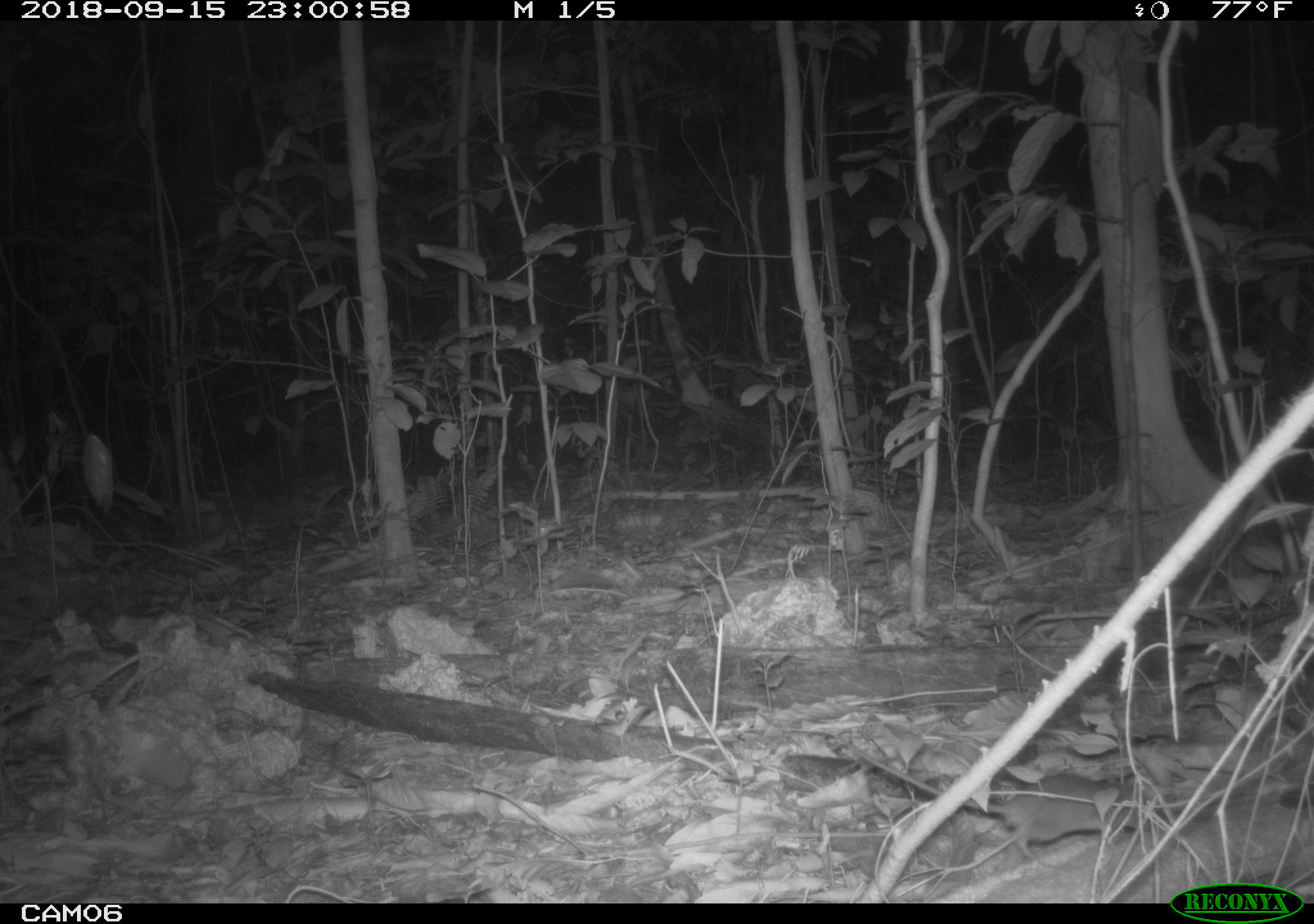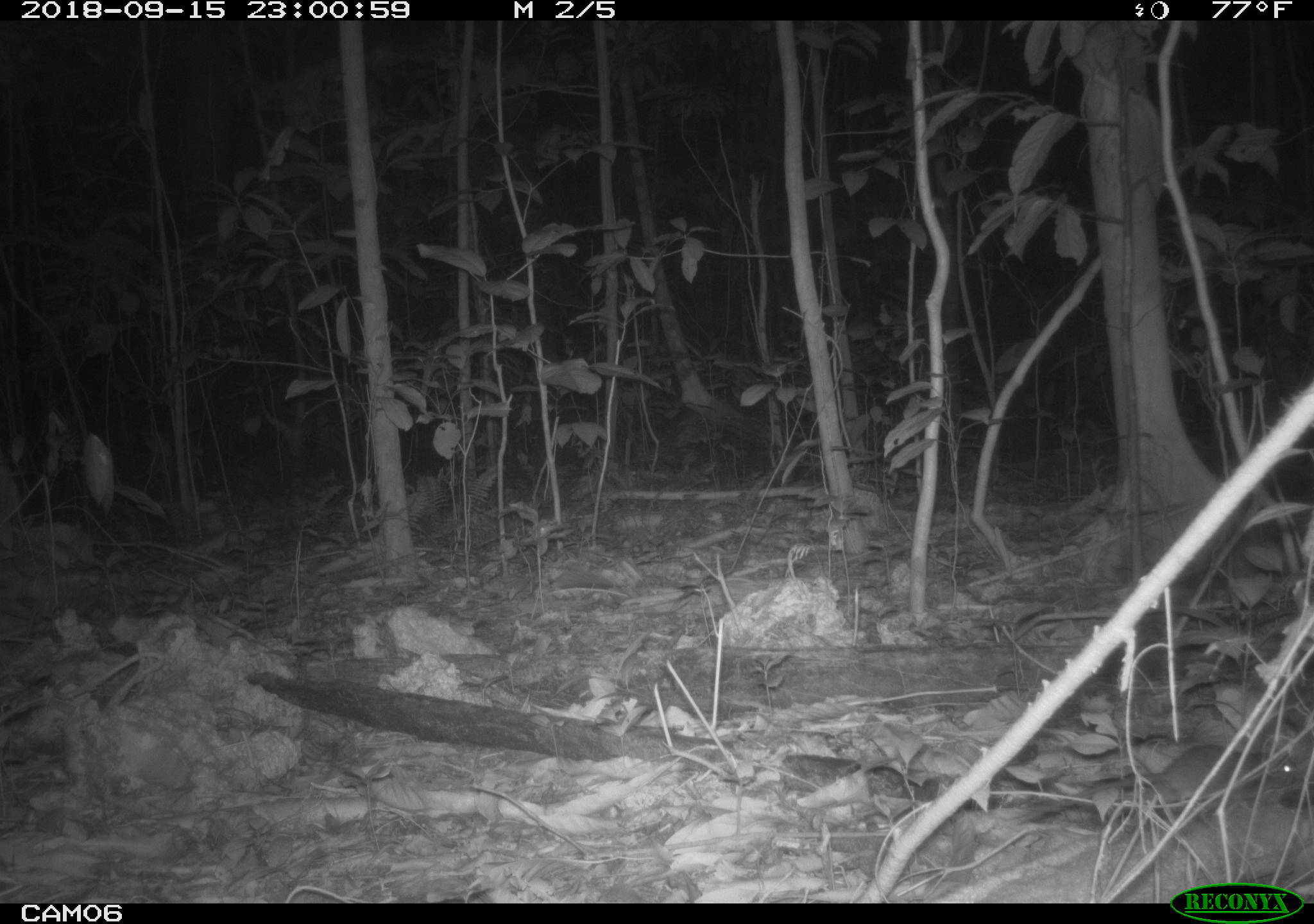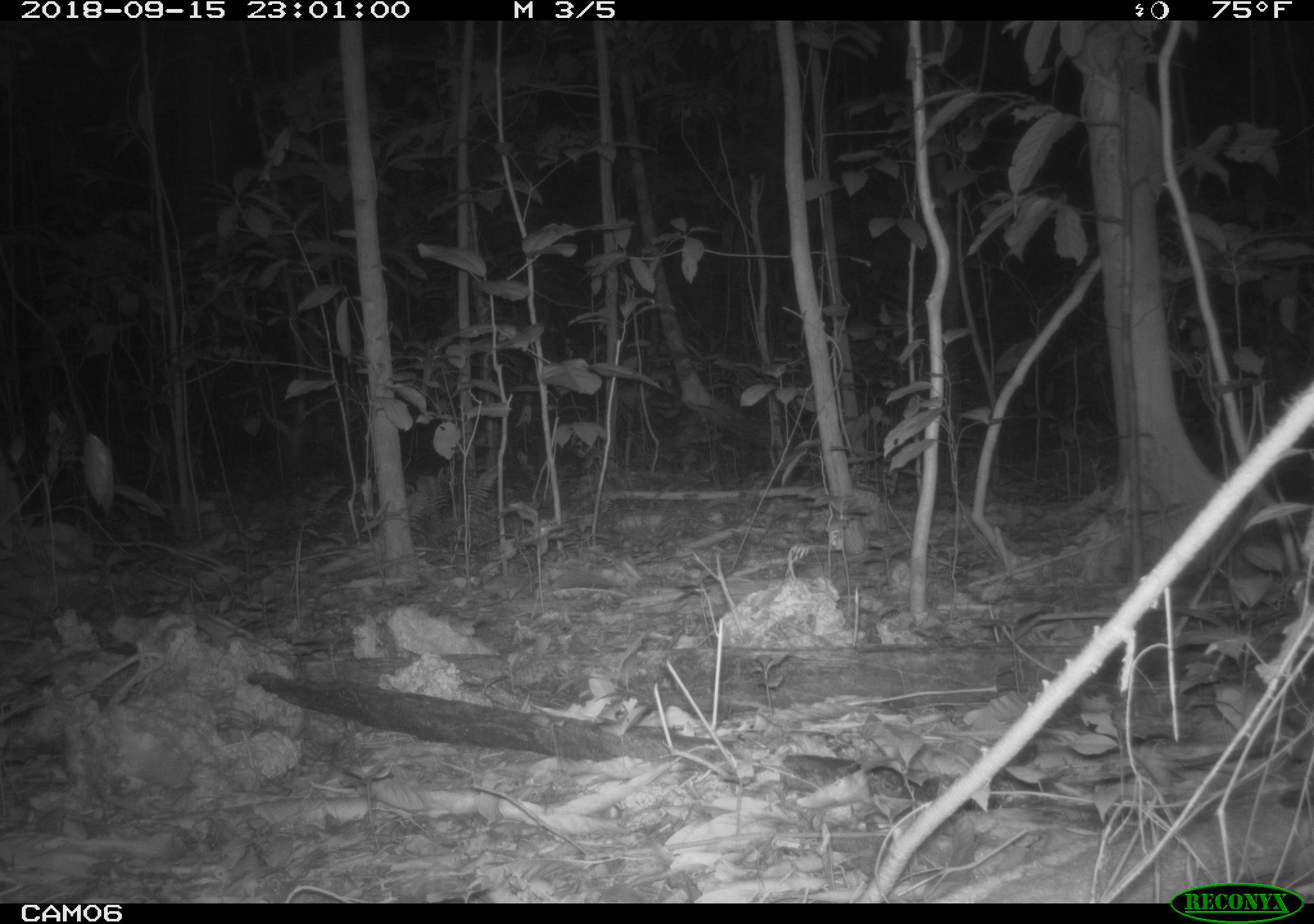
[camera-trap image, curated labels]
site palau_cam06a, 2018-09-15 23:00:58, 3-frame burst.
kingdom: Animalia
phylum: Chordata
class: Mammalia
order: Rodentia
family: Muridae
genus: Rattus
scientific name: Rattus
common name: rat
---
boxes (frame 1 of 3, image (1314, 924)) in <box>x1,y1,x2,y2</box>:
rat: <box>841,739,1164,865</box>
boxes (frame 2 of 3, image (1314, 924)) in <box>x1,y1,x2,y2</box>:
rat: <box>1012,731,1314,835</box>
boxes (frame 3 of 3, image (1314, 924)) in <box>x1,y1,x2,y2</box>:
rat: <box>1162,735,1314,766</box>